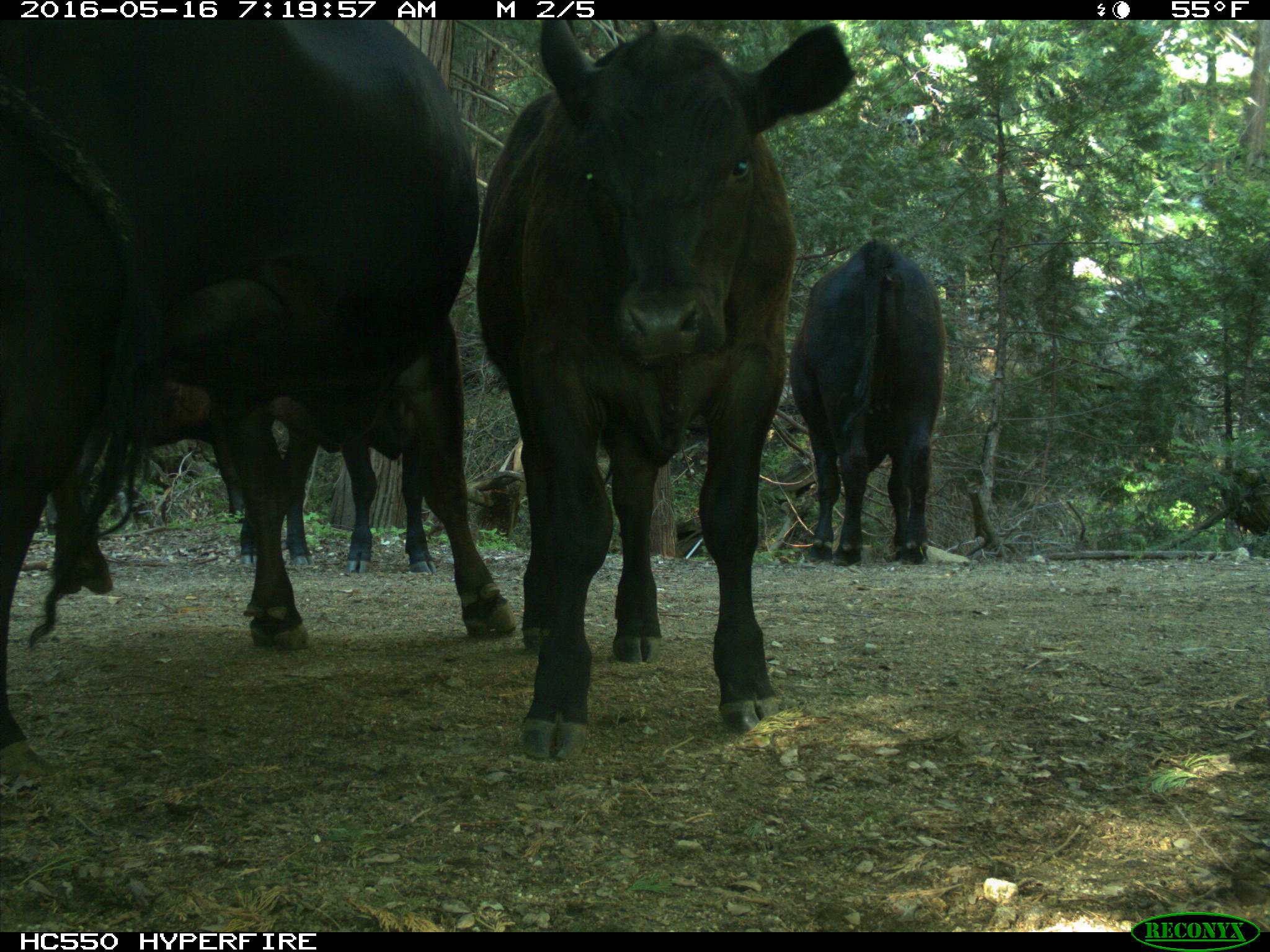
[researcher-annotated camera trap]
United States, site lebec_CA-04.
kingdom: Animalia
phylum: Chordata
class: Mammalia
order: Artiodactyla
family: Bovidae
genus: Bos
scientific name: Bos taurus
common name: domestic cow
Bos taurus (domestic cow).